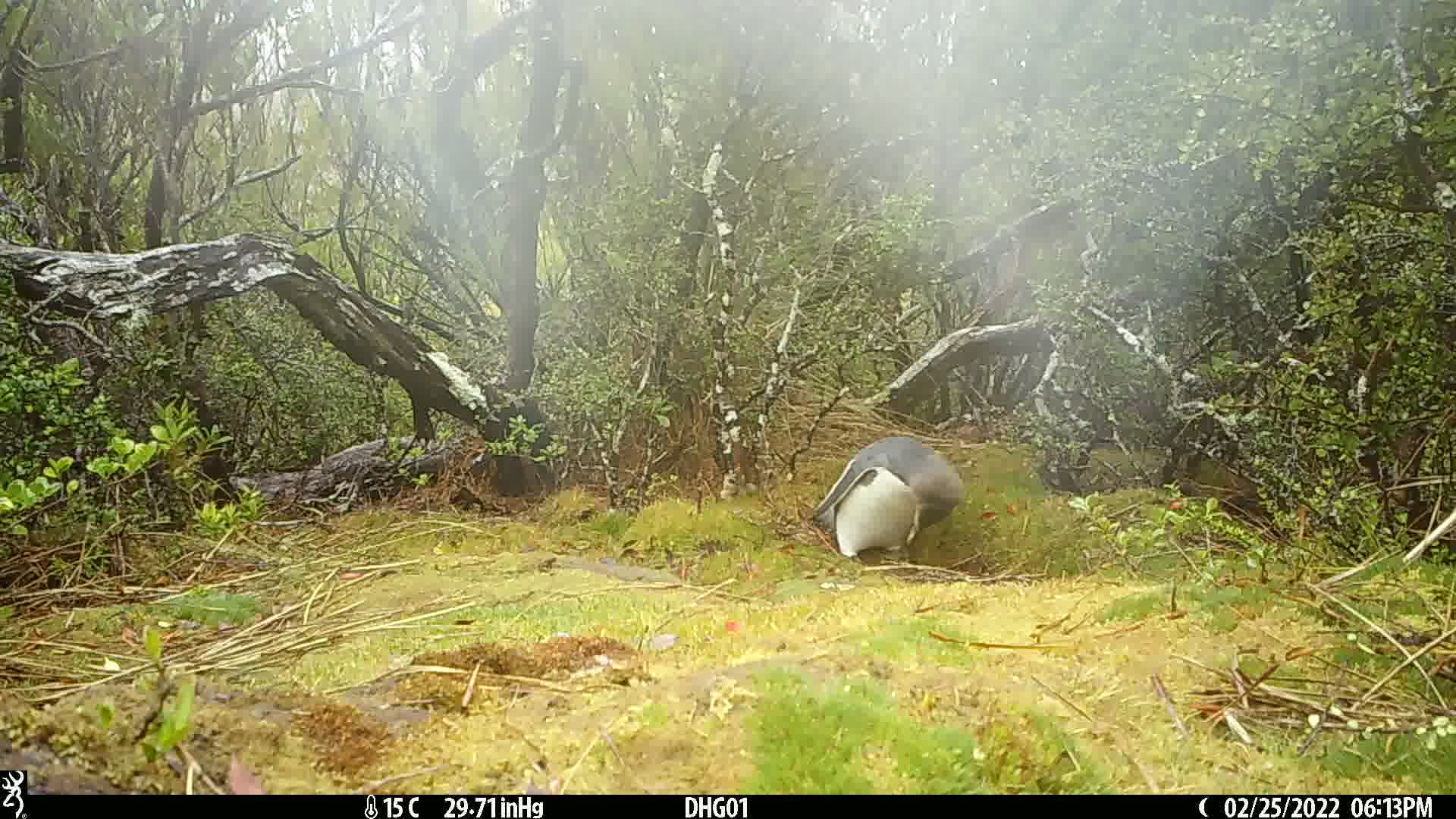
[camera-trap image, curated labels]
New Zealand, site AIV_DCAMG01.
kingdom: Animalia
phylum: Chordata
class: Aves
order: Sphenisciformes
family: Spheniscidae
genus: Megadyptes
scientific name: Megadyptes antipodes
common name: yellow-eyed penguin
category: yellow eyed penguin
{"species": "yellow eyed penguin (yellow-eyed penguin) (Megadyptes antipodes)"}